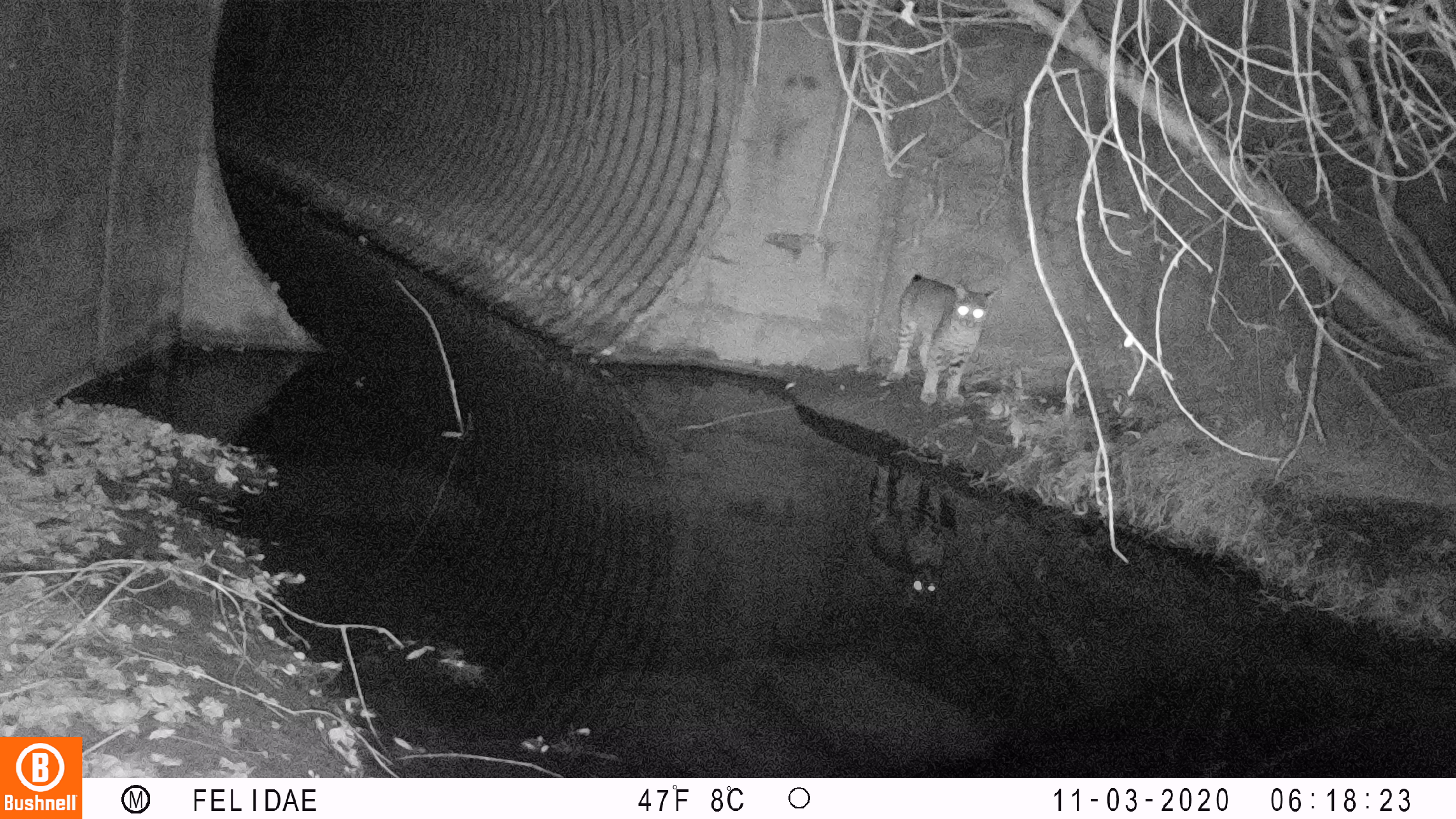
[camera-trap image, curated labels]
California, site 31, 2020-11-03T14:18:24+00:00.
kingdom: Animalia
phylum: Chordata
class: Mammalia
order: Carnivora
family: Felidae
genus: Lynx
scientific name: Lynx rufus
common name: bobcat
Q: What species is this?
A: Bobcat (Lynx rufus).